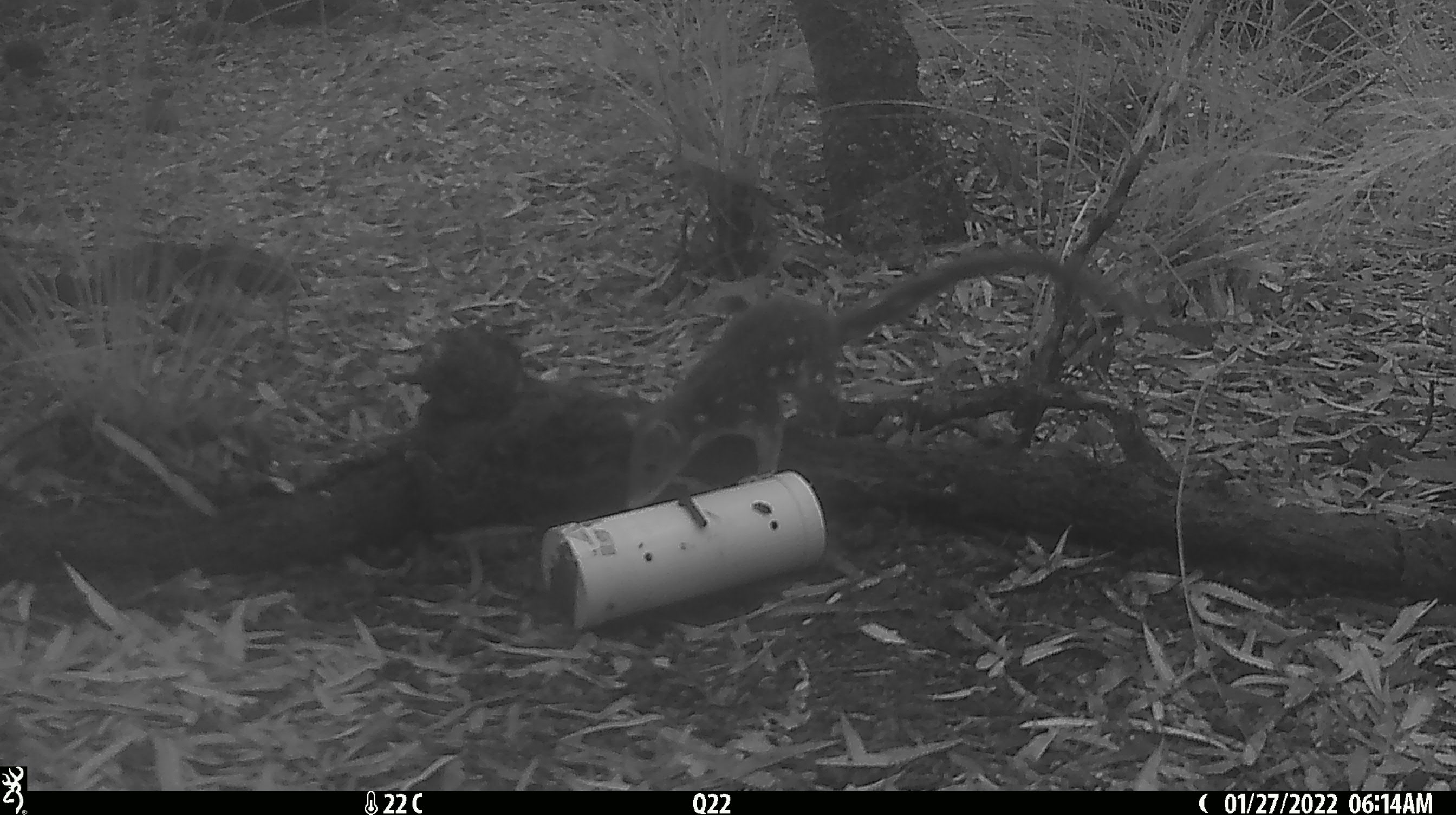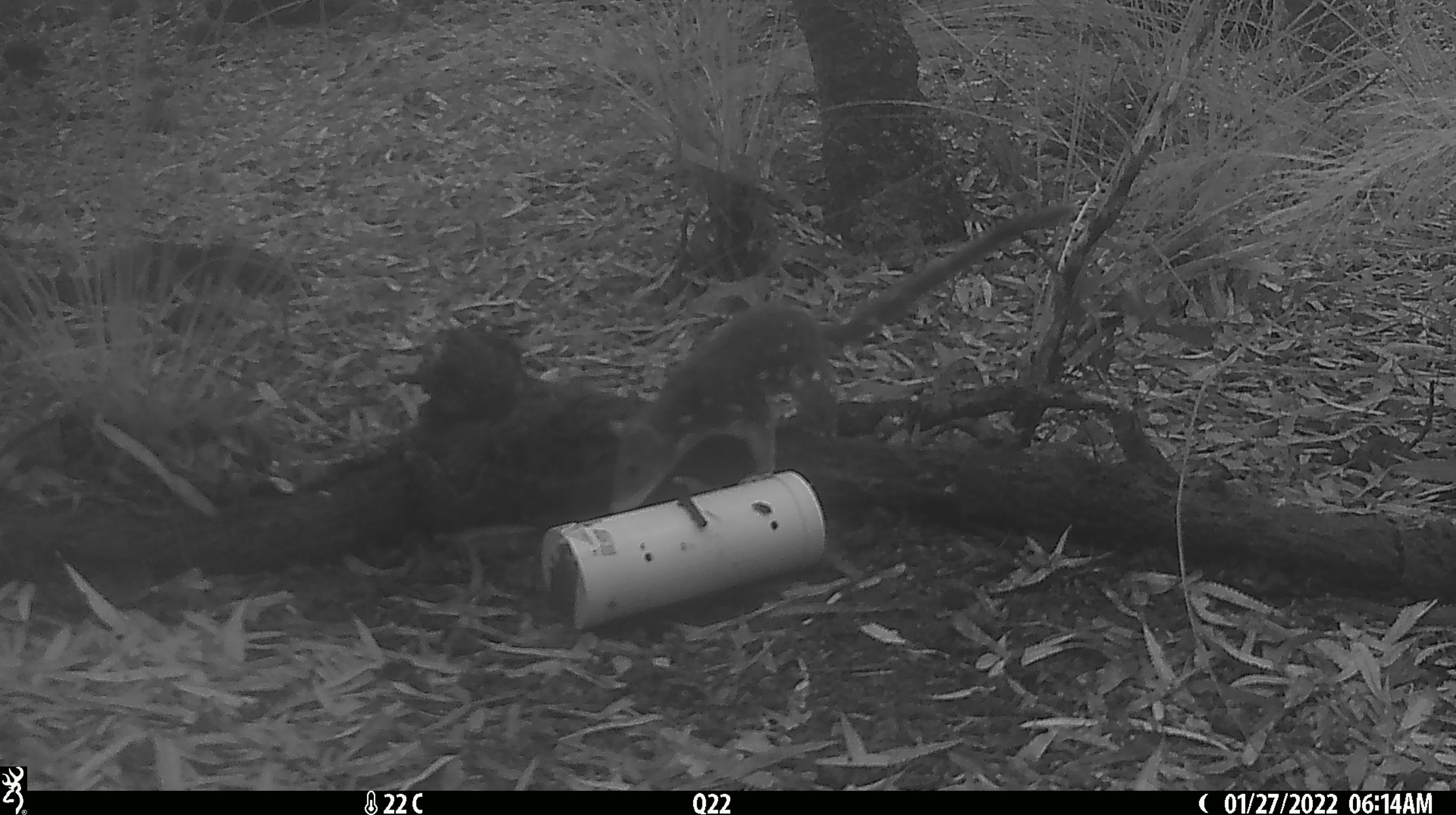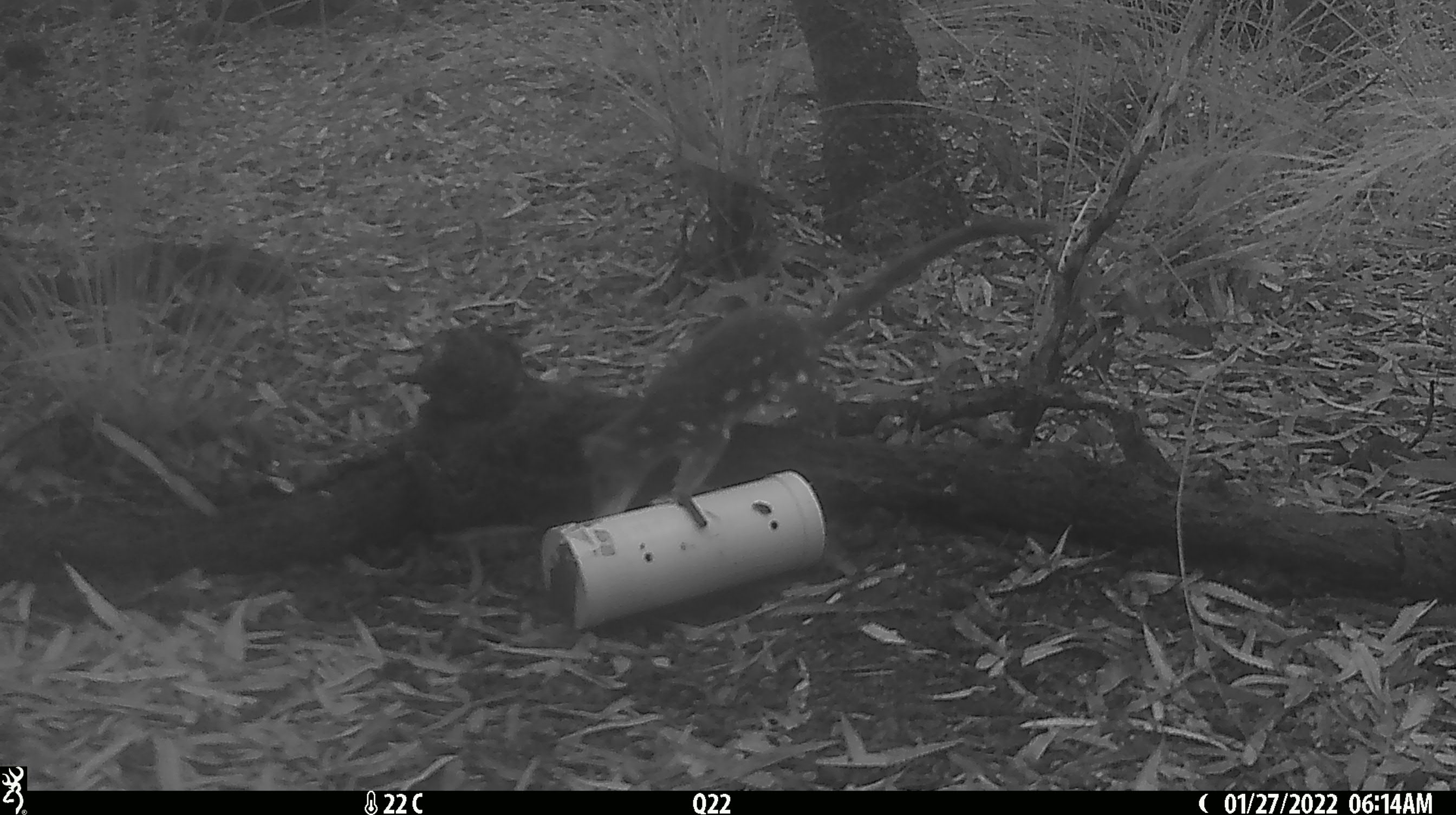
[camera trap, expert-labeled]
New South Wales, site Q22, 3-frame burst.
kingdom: Animalia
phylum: Chordata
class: Mammalia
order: Dasyuromorphia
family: Dasyuridae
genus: Dasyurus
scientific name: Dasyurus maculatus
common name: spotted-tailed quoll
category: quoll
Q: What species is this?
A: Quoll (spotted-tailed quoll) (Dasyurus maculatus).